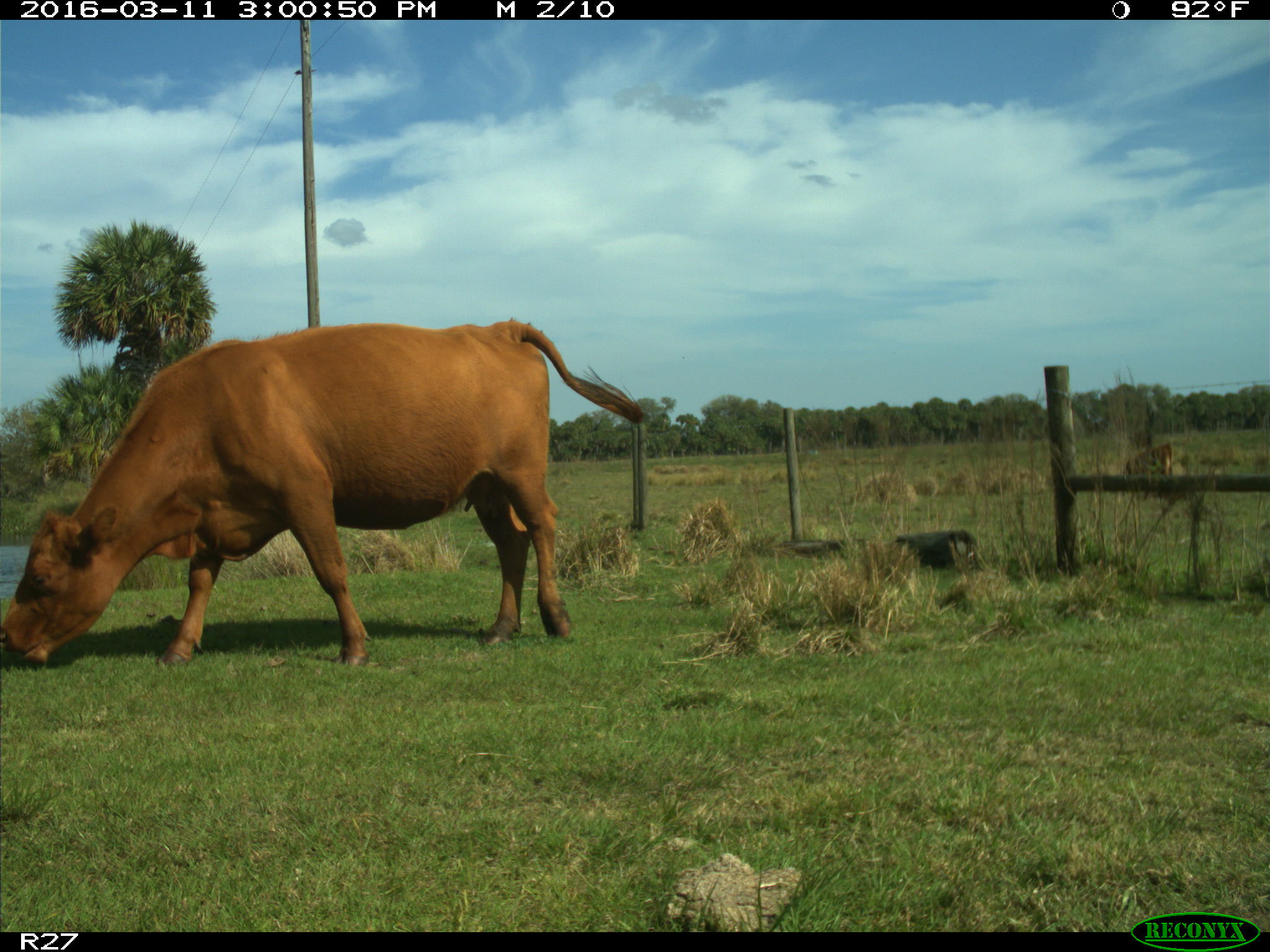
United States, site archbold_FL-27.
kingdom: Animalia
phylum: Chordata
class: Mammalia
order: Artiodactyla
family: Bovidae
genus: Bos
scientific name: Bos taurus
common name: domestic cow